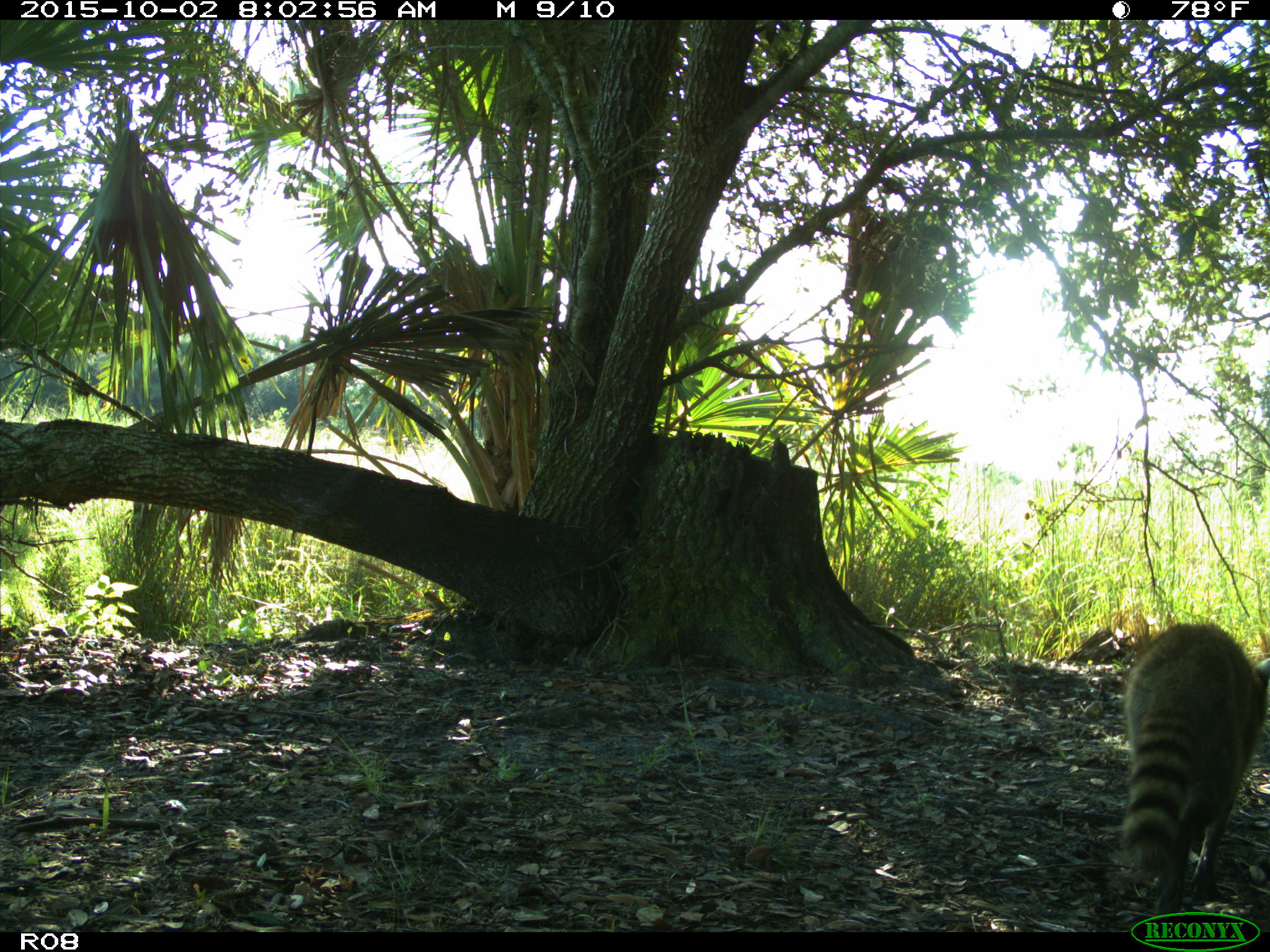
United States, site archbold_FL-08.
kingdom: Animalia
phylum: Chordata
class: Mammalia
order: Carnivora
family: Procyonidae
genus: Procyon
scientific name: Procyon lotor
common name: common raccoon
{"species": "Procyon lotor (common raccoon)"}